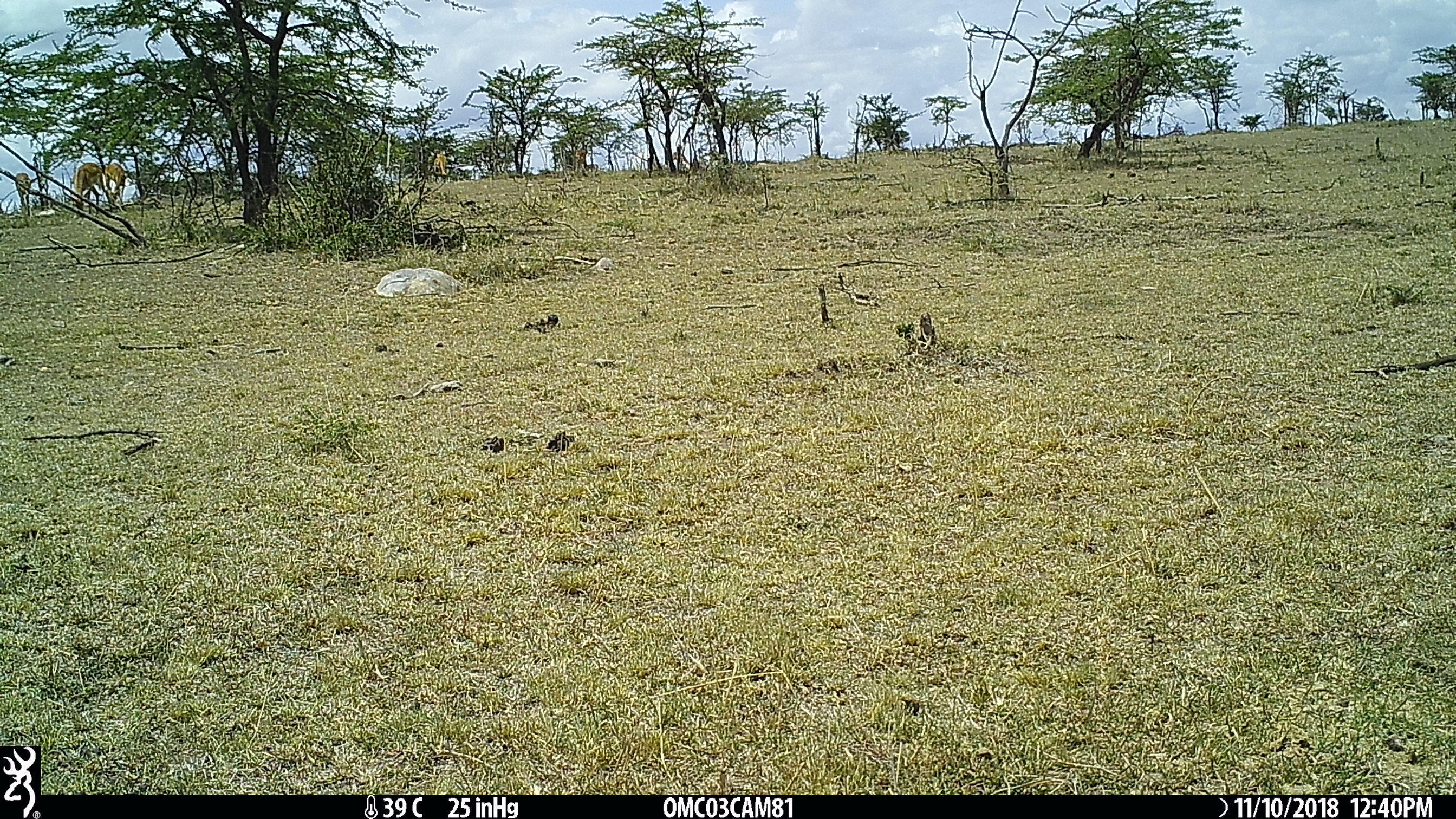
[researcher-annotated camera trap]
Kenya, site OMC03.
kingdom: Animalia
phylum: Chordata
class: Mammalia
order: Artiodactyla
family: Bovidae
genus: Aepyceros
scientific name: Aepyceros melampus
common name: impala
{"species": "impala (Aepyceros melampus)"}